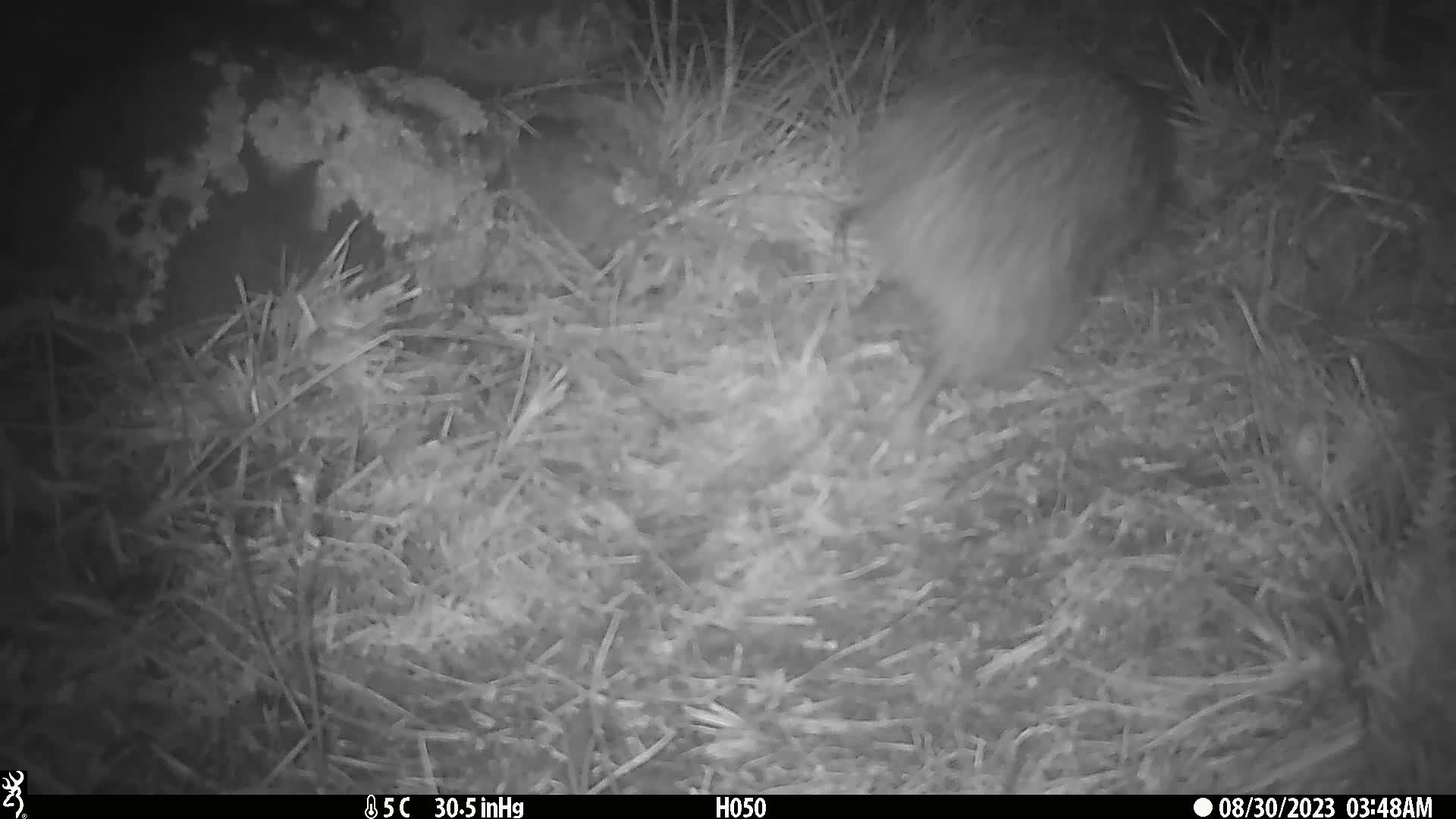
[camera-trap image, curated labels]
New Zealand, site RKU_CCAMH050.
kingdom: Animalia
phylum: Chordata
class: Aves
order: Apterygiformes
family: Apterygidae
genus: Apteryx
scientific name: Apteryx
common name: kiwi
Kiwi (Apteryx).